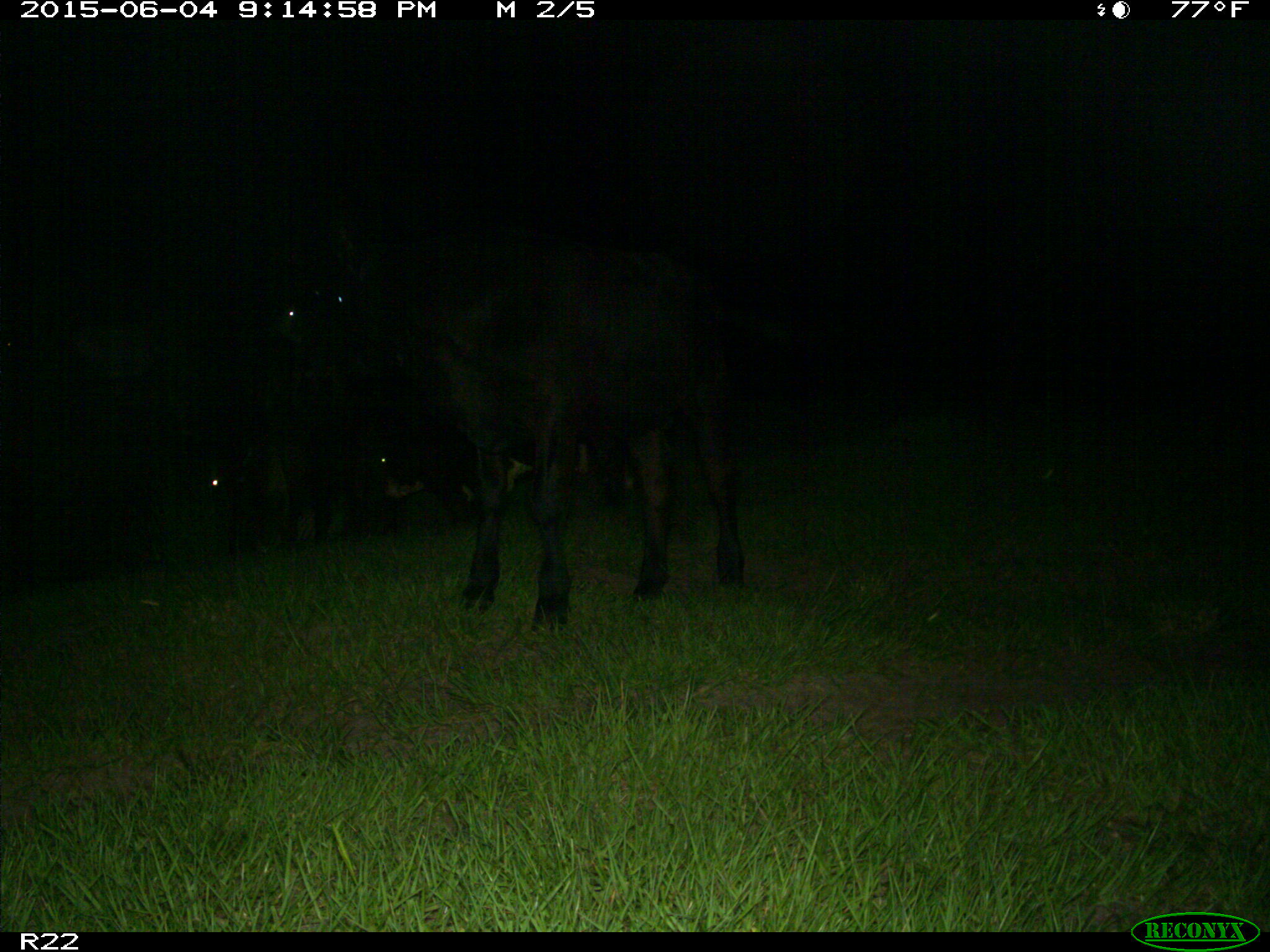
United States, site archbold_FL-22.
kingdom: Animalia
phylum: Chordata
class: Mammalia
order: Artiodactyla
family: Bovidae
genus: Bos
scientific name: Bos taurus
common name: domestic cow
Bos taurus (domestic cow).